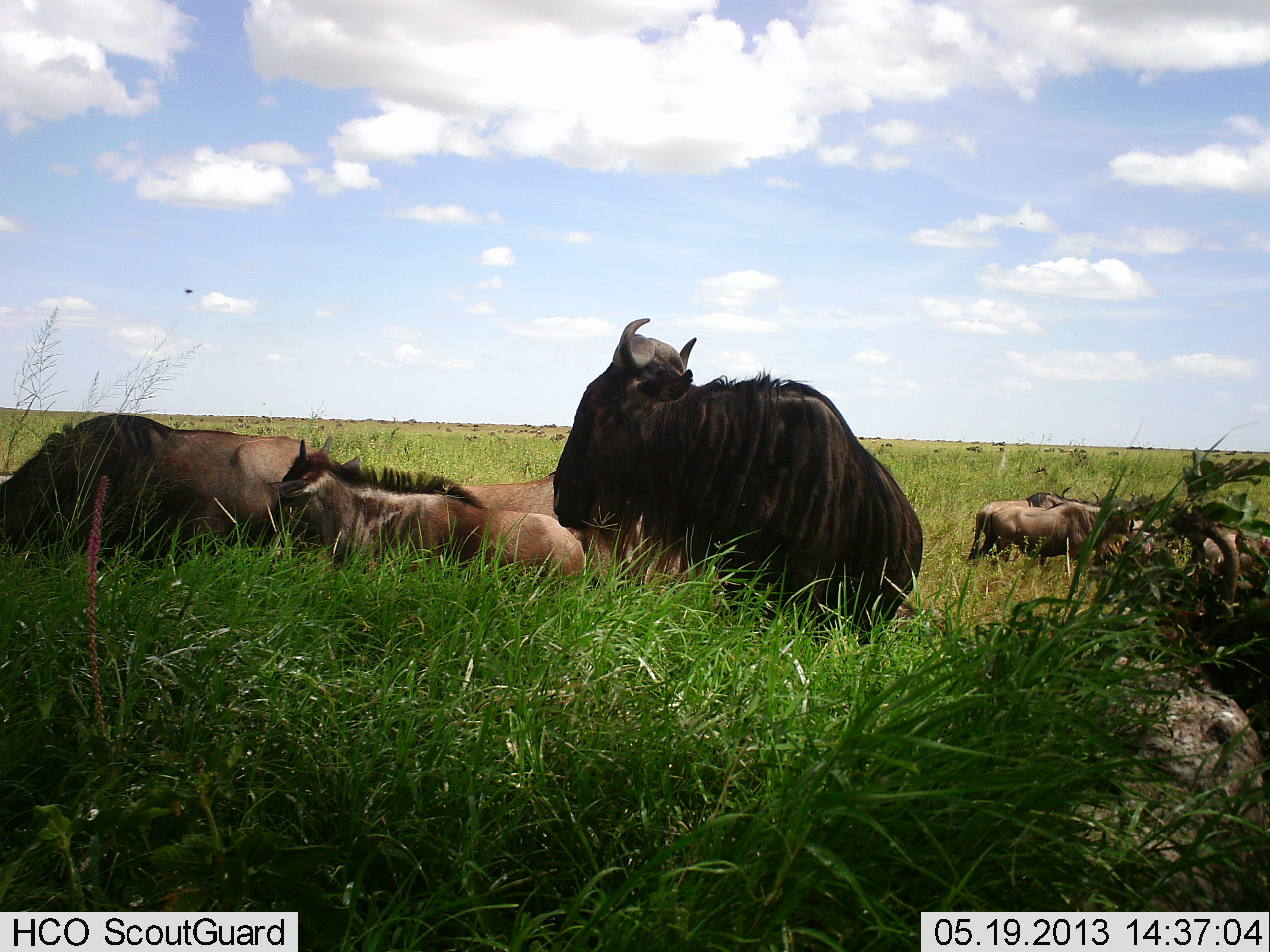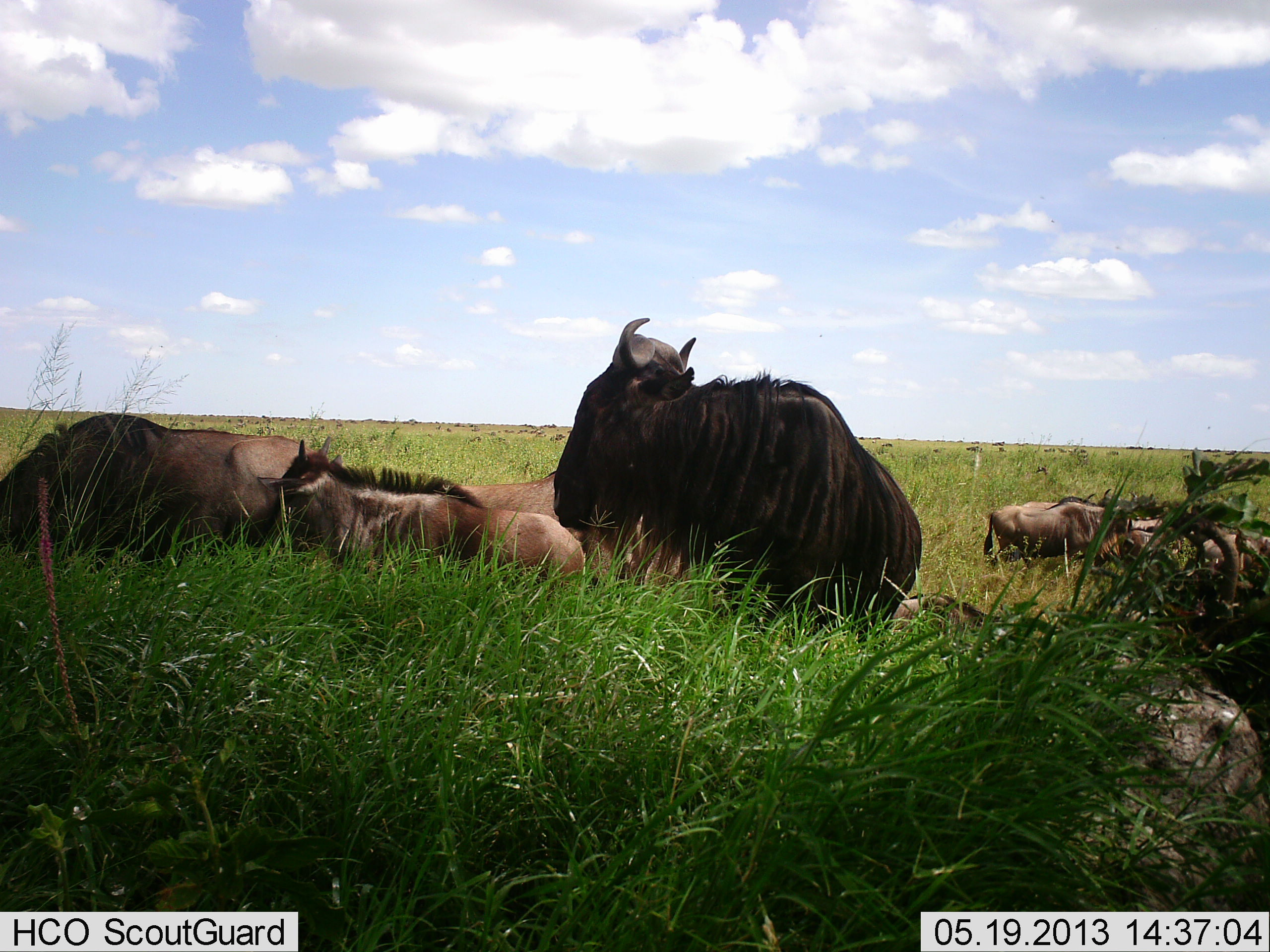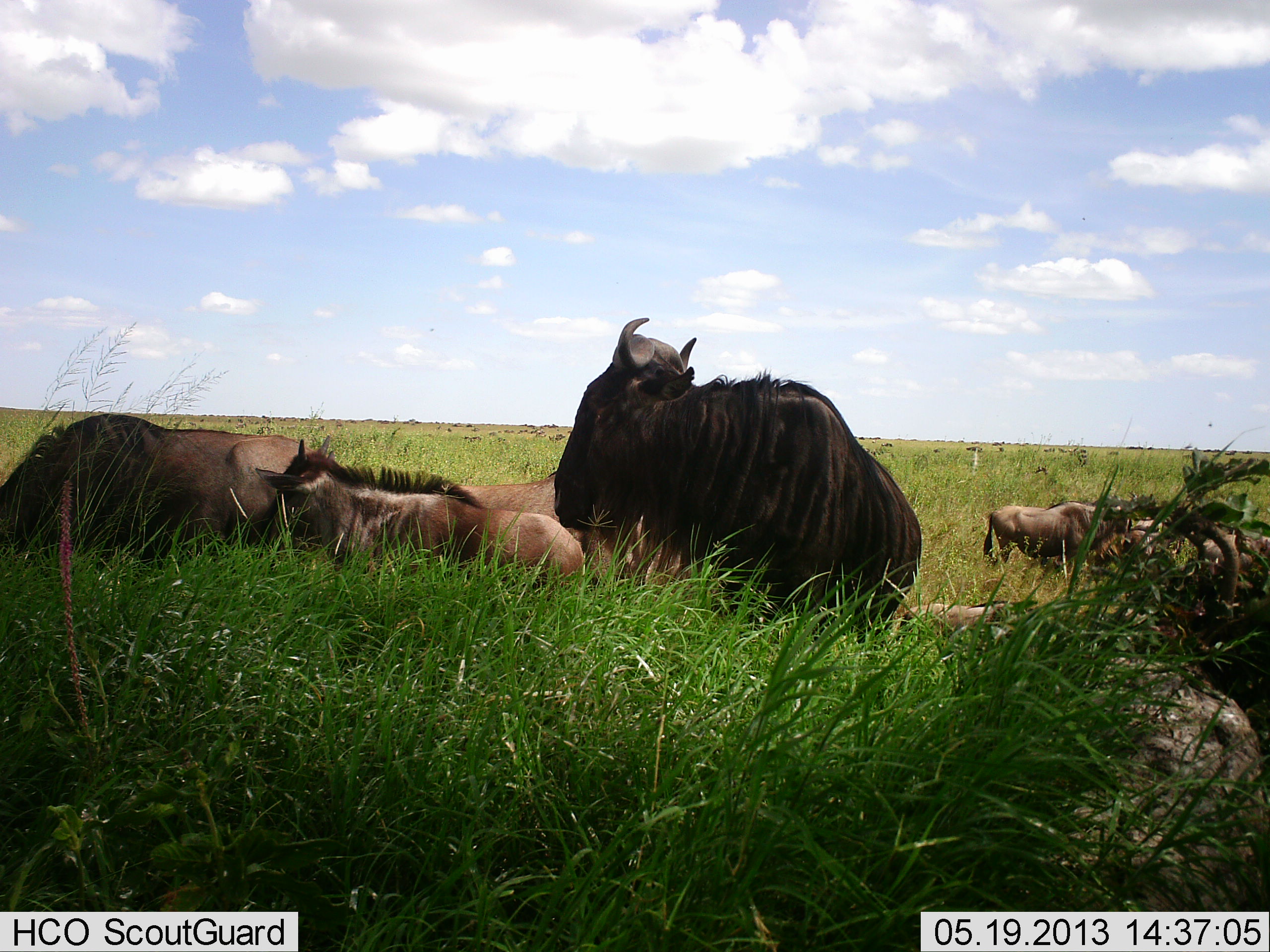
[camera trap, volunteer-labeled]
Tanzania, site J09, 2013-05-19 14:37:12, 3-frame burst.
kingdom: Animalia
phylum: Chordata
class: Mammalia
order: Artiodactyla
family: Bovidae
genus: Connochaetes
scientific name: Connochaetes taurinus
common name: blue wildebeest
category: wildebeest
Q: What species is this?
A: Wildebeest (blue wildebeest) (Connochaetes taurinus).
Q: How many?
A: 7.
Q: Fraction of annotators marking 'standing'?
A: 40%.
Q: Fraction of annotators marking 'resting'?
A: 84%.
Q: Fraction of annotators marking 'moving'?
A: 12%.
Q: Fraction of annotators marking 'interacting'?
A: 4%.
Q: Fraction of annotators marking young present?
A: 32%.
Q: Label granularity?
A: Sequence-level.